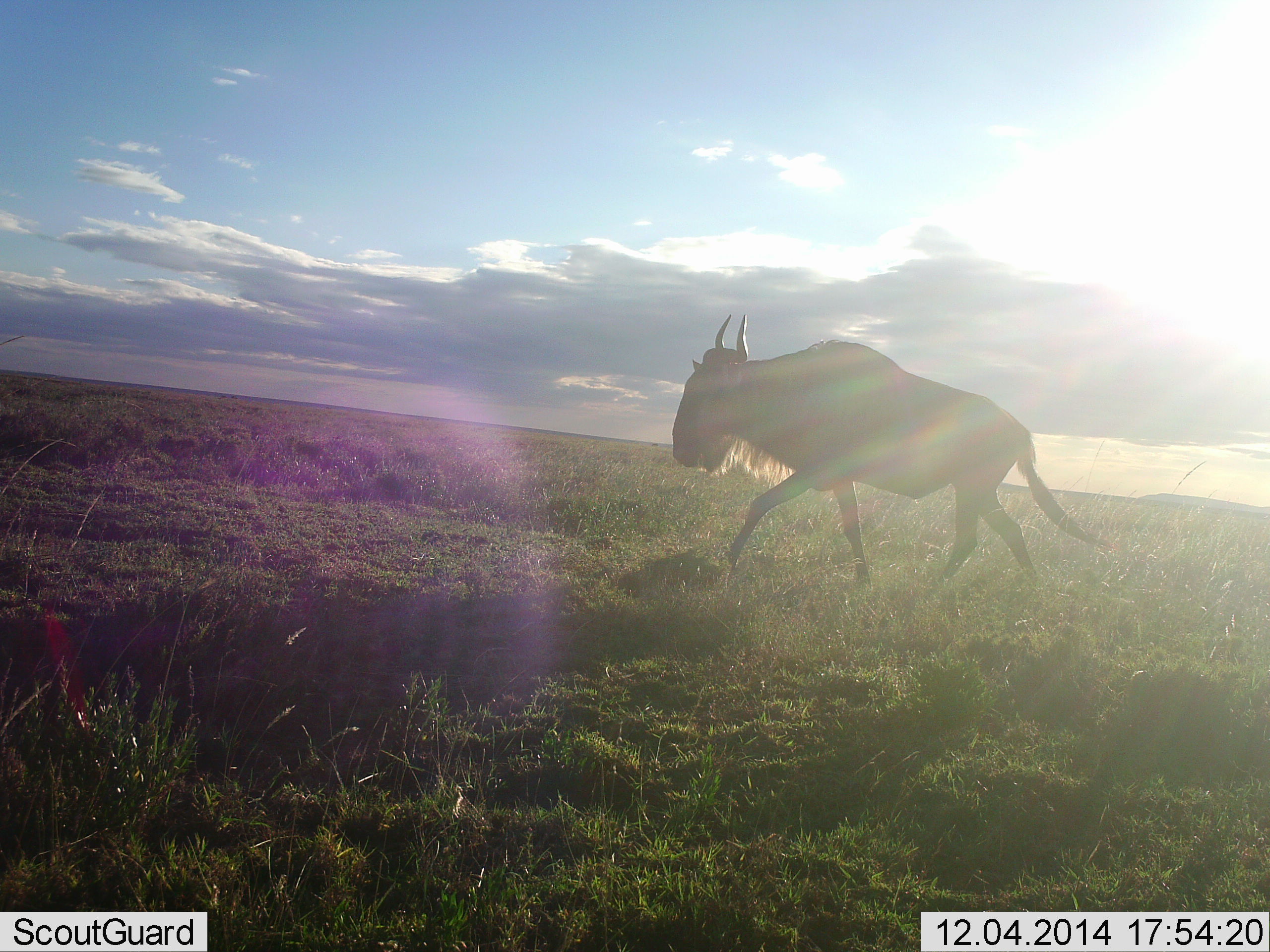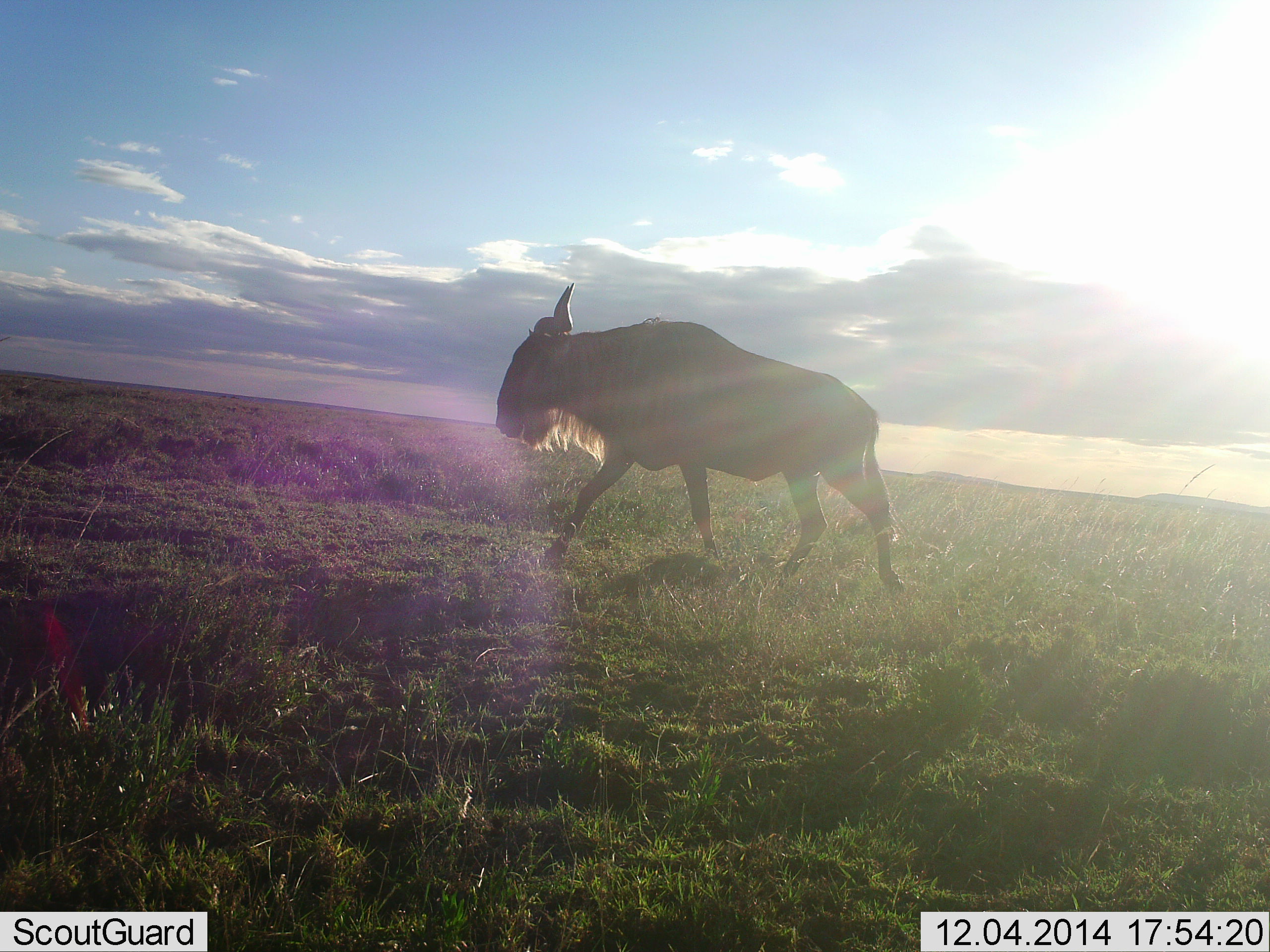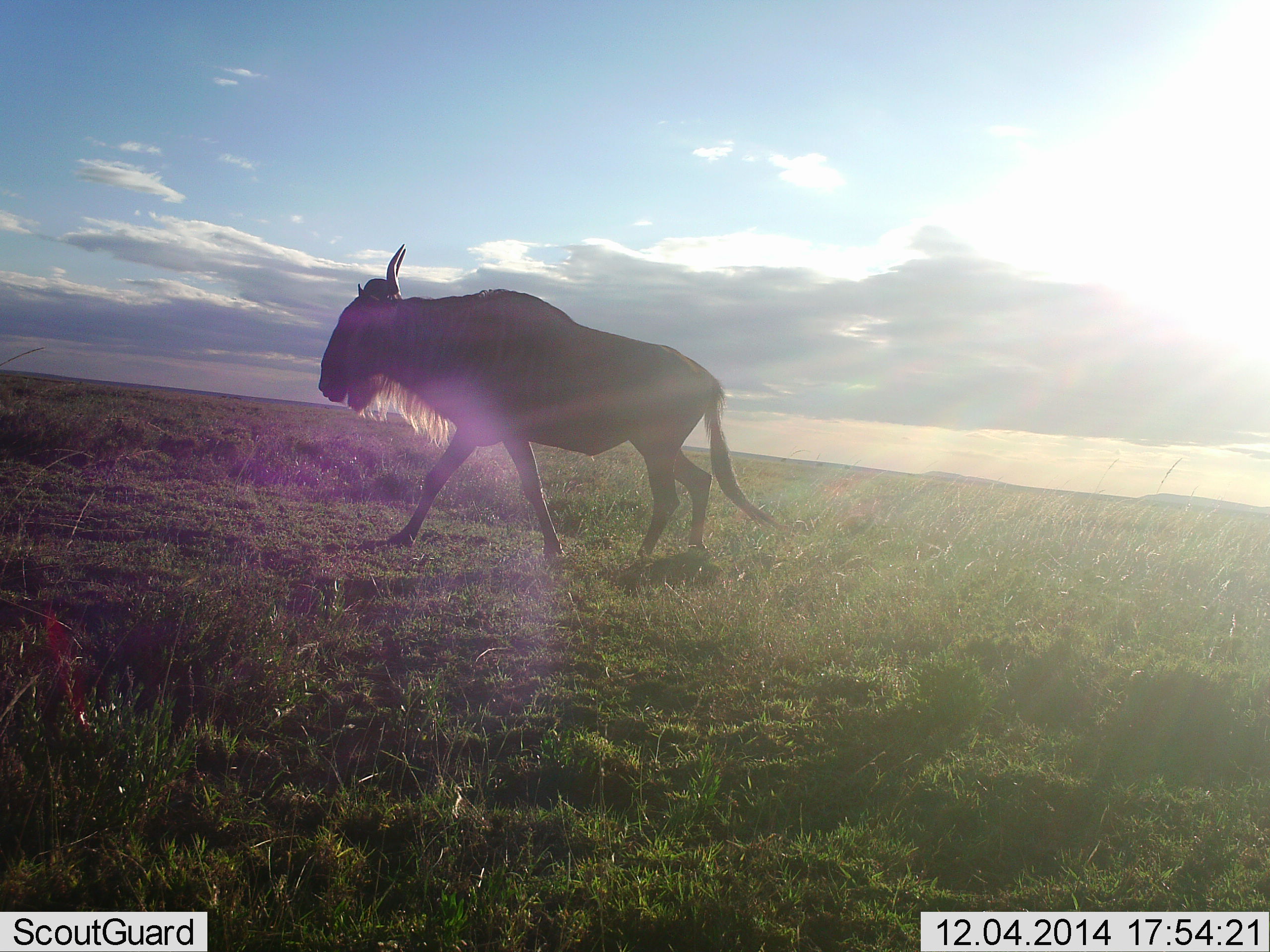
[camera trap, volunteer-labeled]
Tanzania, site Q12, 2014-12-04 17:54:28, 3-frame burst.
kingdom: Animalia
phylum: Chordata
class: Mammalia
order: Artiodactyla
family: Bovidae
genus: Connochaetes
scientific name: Connochaetes taurinus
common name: blue wildebeest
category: wildebeest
Wildebeest (blue wildebeest) (Connochaetes taurinus), count 1. Behavior (volunteer vote fractions): standing 10%, resting 0%, moving 100%, interacting 0%. Young present (vote fraction): 0%. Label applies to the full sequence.